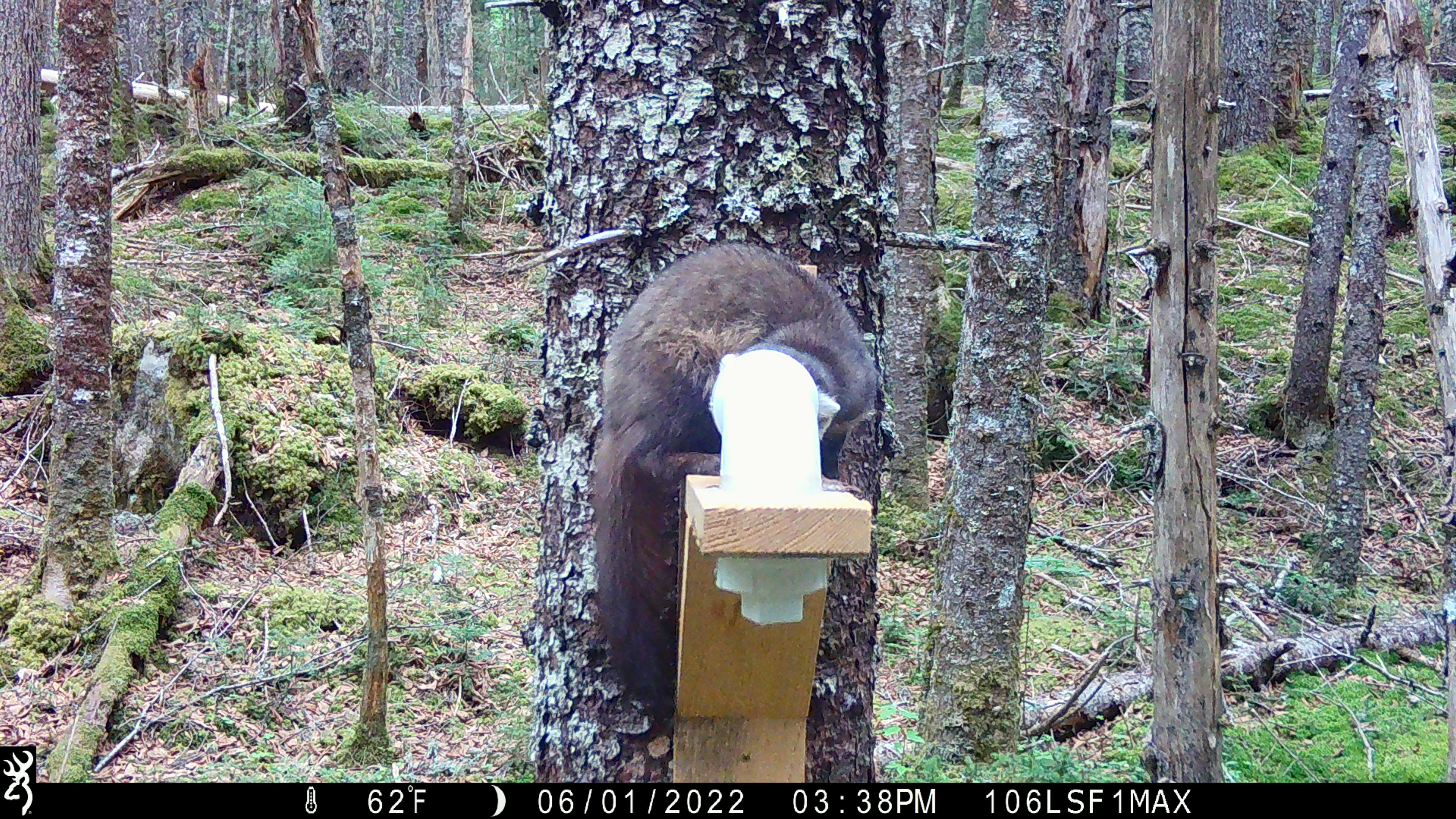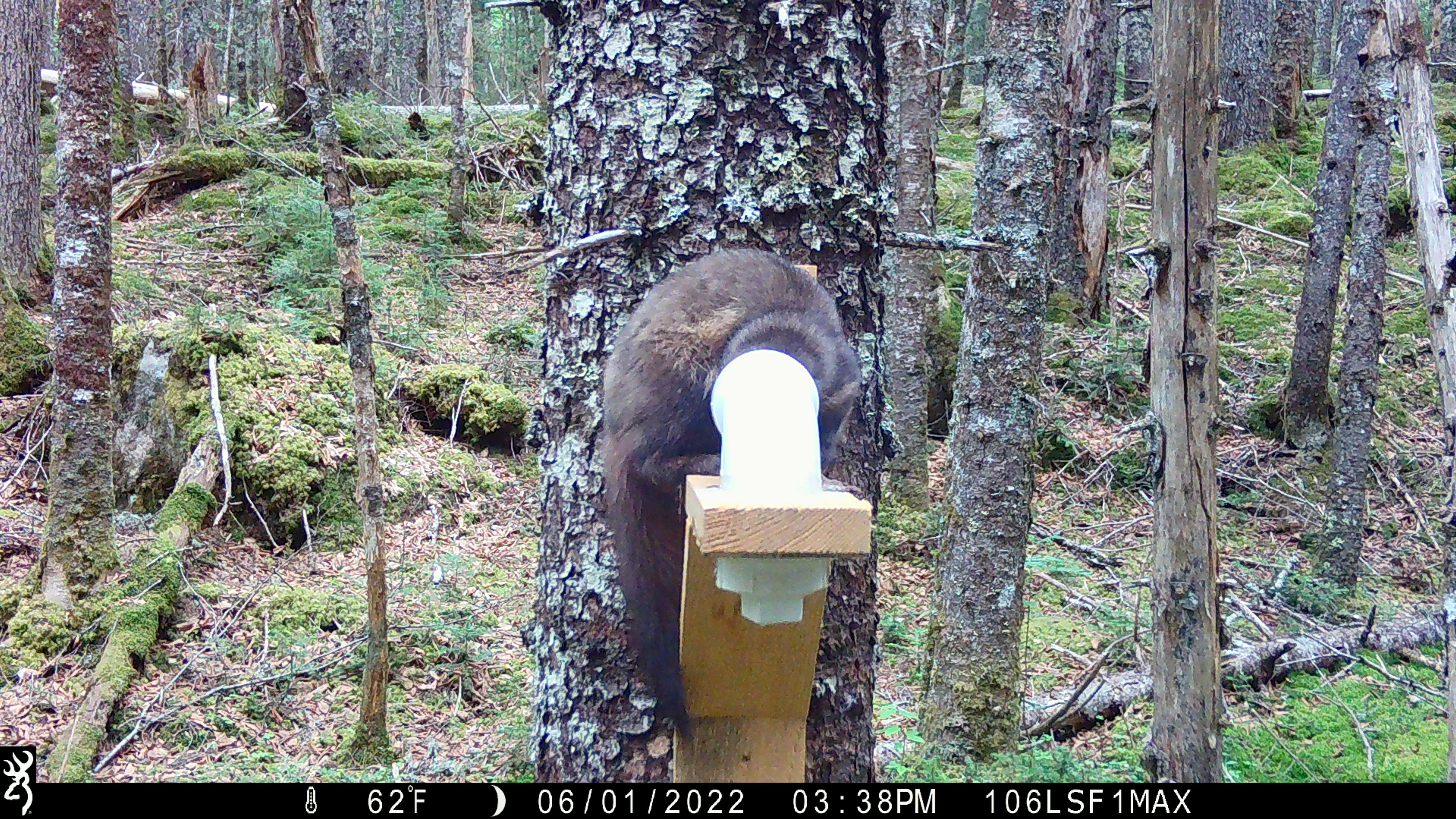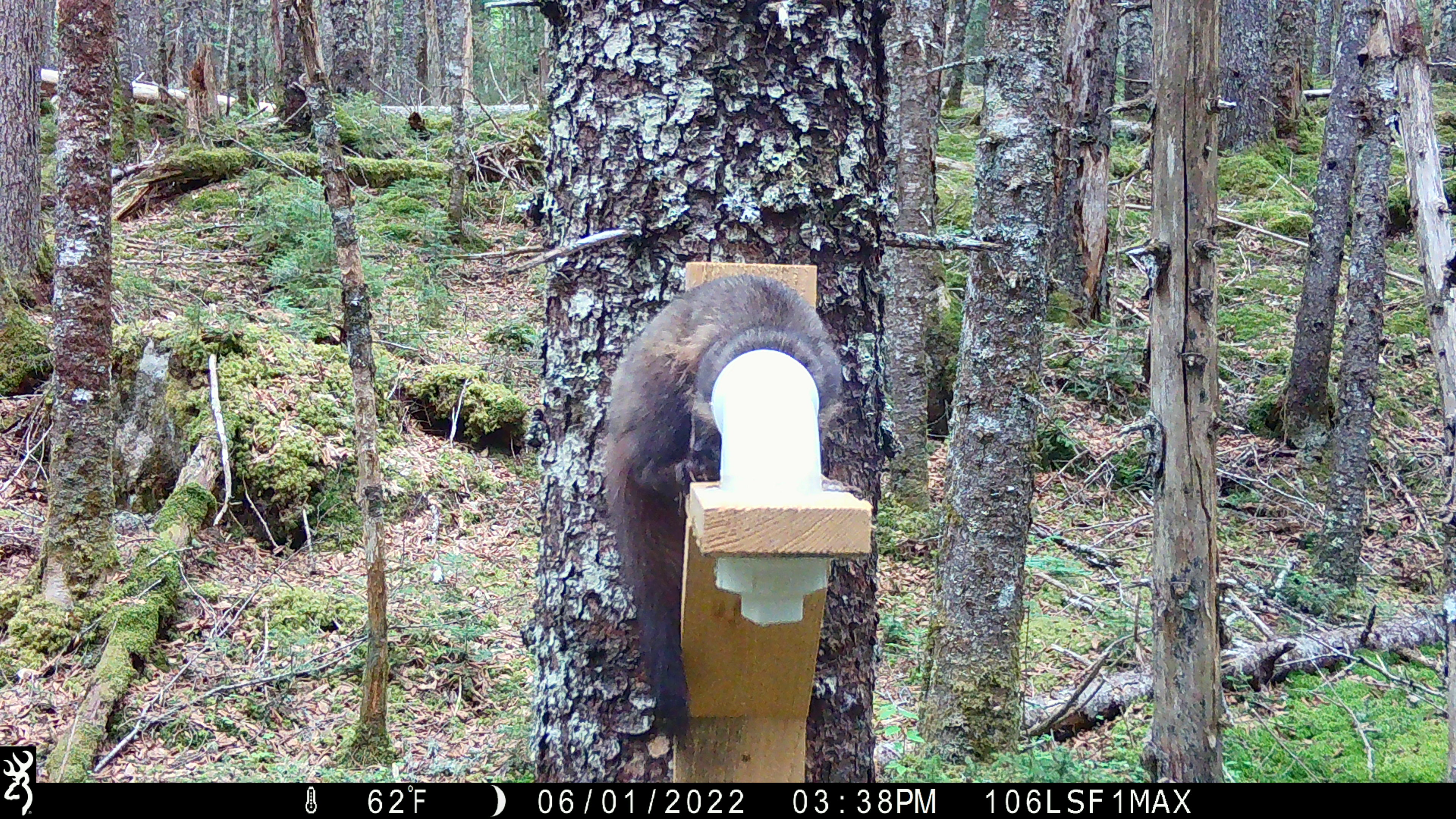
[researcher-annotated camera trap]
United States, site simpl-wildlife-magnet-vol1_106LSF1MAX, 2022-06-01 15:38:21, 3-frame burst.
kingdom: Animalia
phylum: Chordata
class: Mammalia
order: Carnivora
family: Mustelidae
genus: Martes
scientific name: Martes americana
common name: american marten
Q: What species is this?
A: American marten (Martes americana).